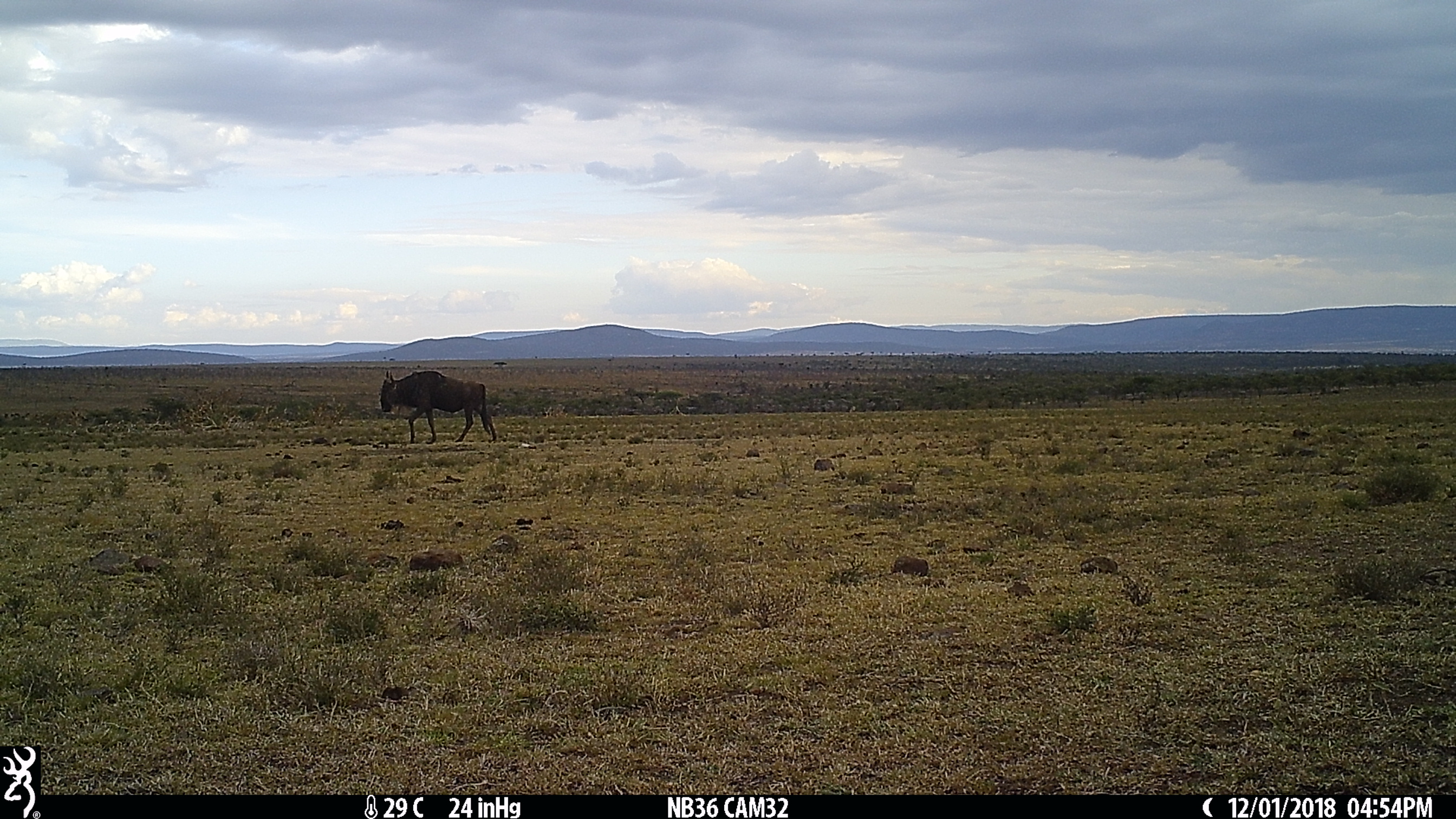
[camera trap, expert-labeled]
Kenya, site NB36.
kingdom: Animalia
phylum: Chordata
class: Mammalia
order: Artiodactyla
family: Bovidae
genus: Connochaetes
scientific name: Connochaetes taurinus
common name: blue wildebeest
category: wildebeest